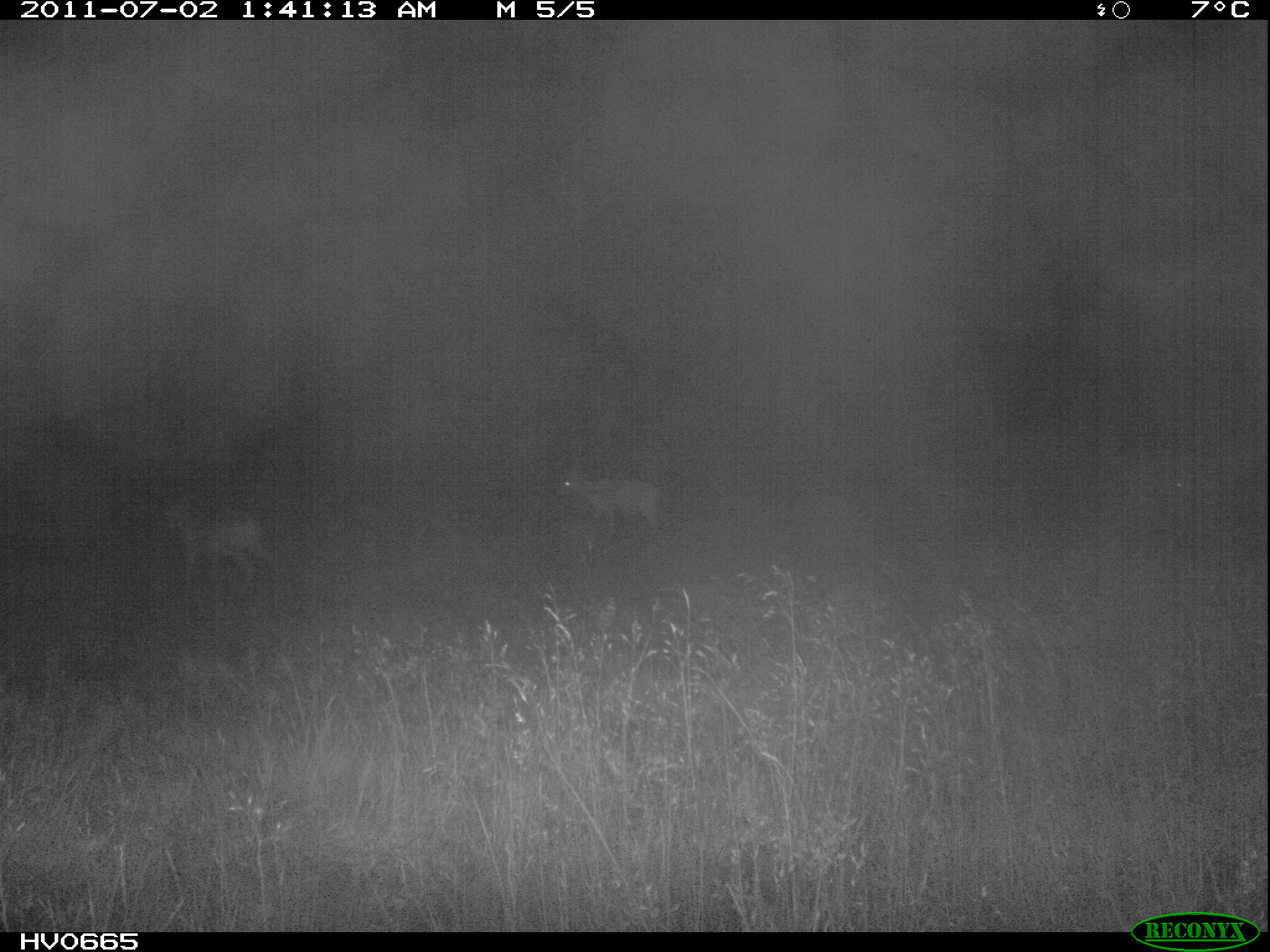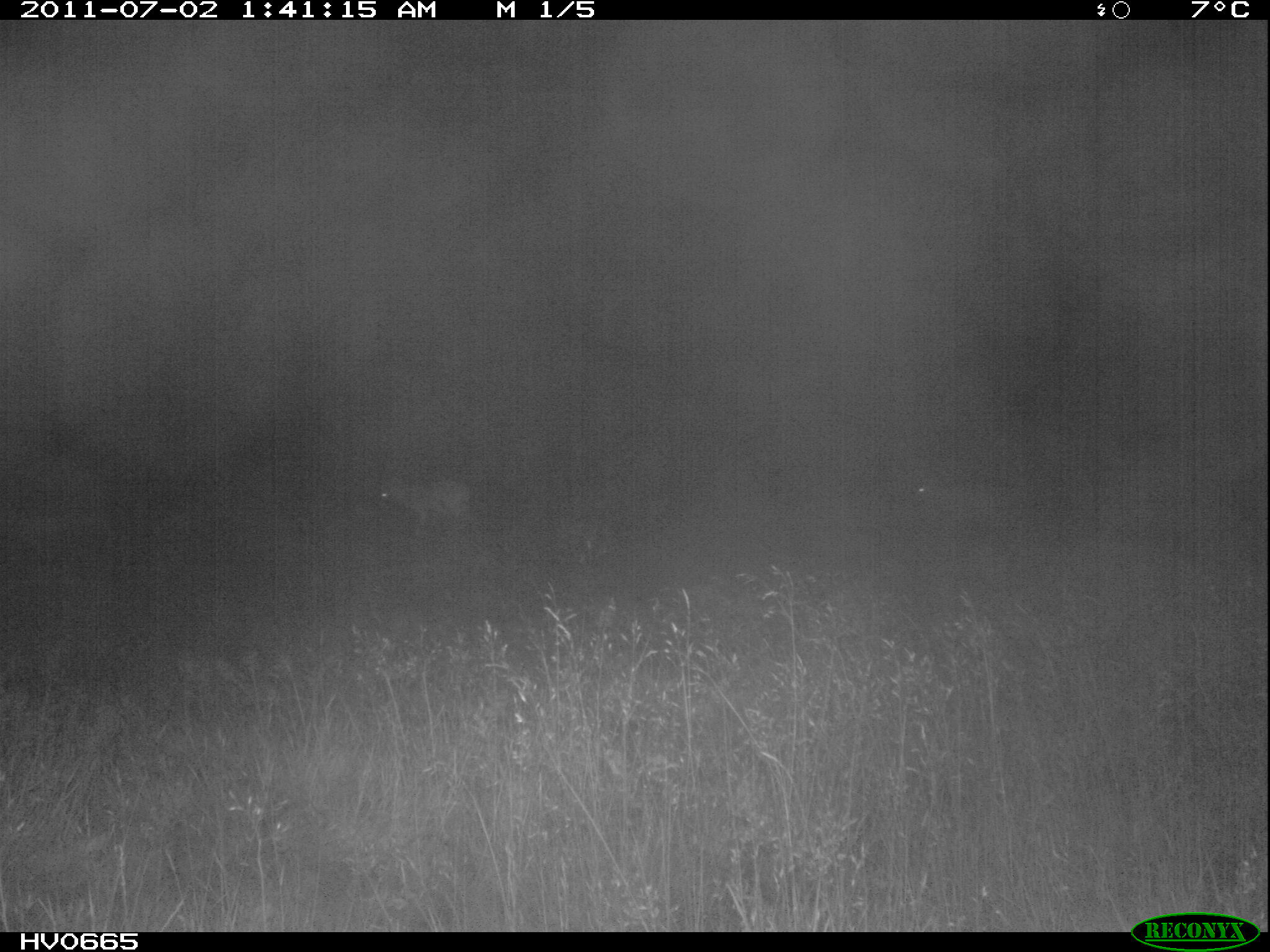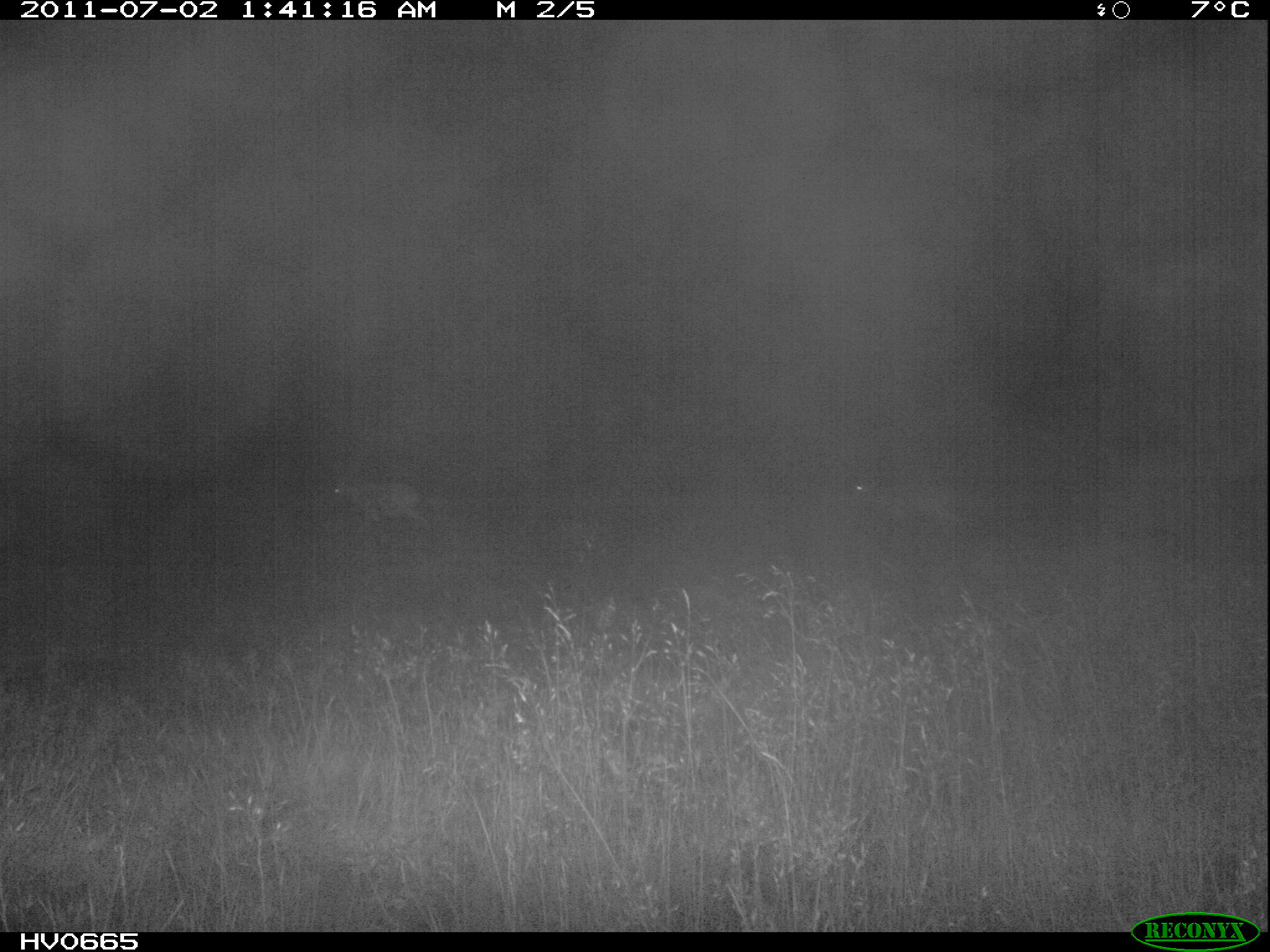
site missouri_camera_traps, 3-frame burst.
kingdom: Animalia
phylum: Chordata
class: Mammalia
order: Artiodactyla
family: Bovidae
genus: Ovis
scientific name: Ovis ammon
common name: mouflon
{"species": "mouflon (Ovis ammon)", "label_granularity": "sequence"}